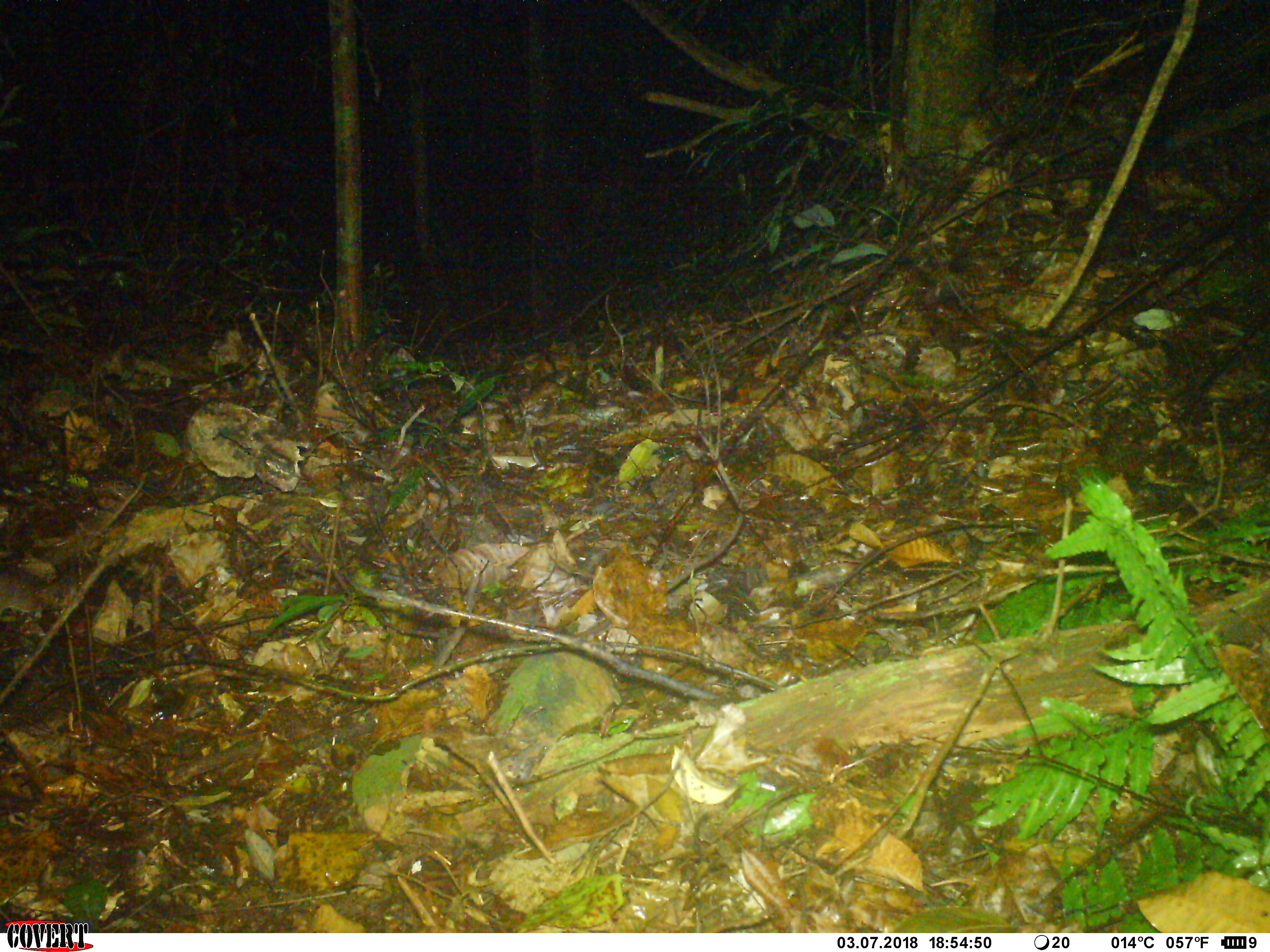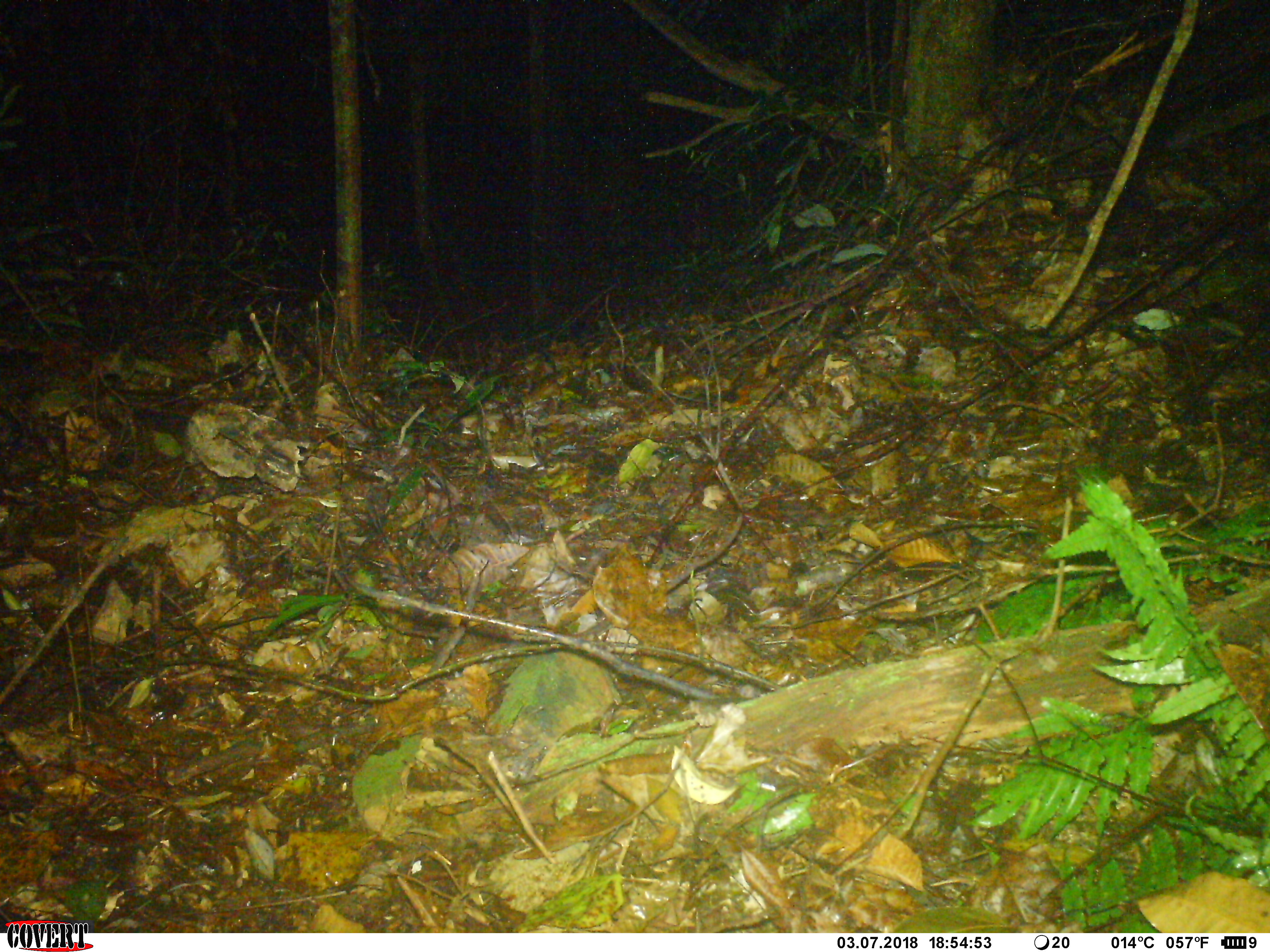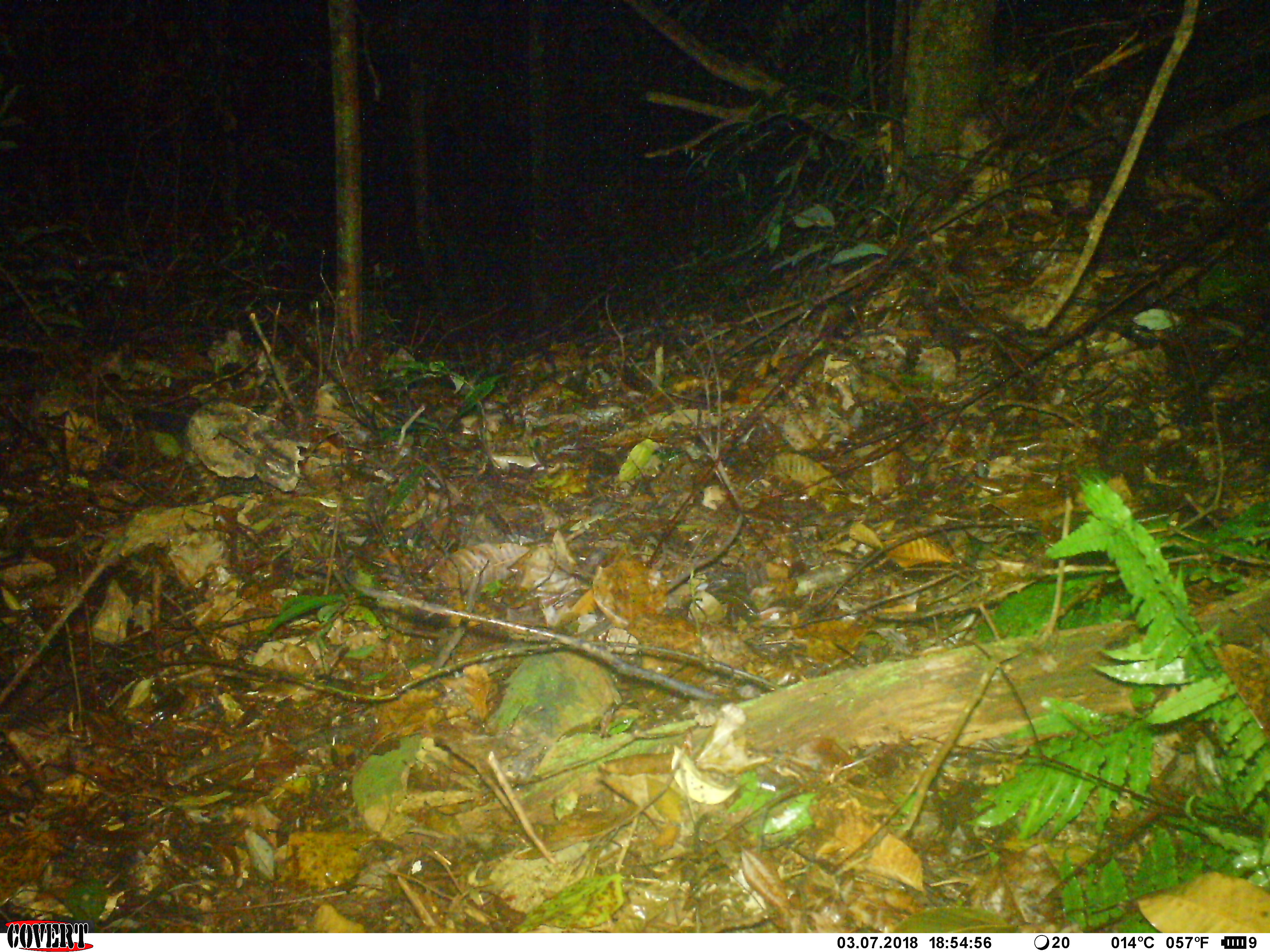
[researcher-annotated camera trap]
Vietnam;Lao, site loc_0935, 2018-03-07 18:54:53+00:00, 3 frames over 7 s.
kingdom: Animalia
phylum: Chordata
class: Mammalia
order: Rodentia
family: Muridae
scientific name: Muridae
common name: old-world mice and rats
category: unidentified murid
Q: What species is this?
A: Unidentified murid (old-world mice and rats) (Muridae).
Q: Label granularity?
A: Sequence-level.